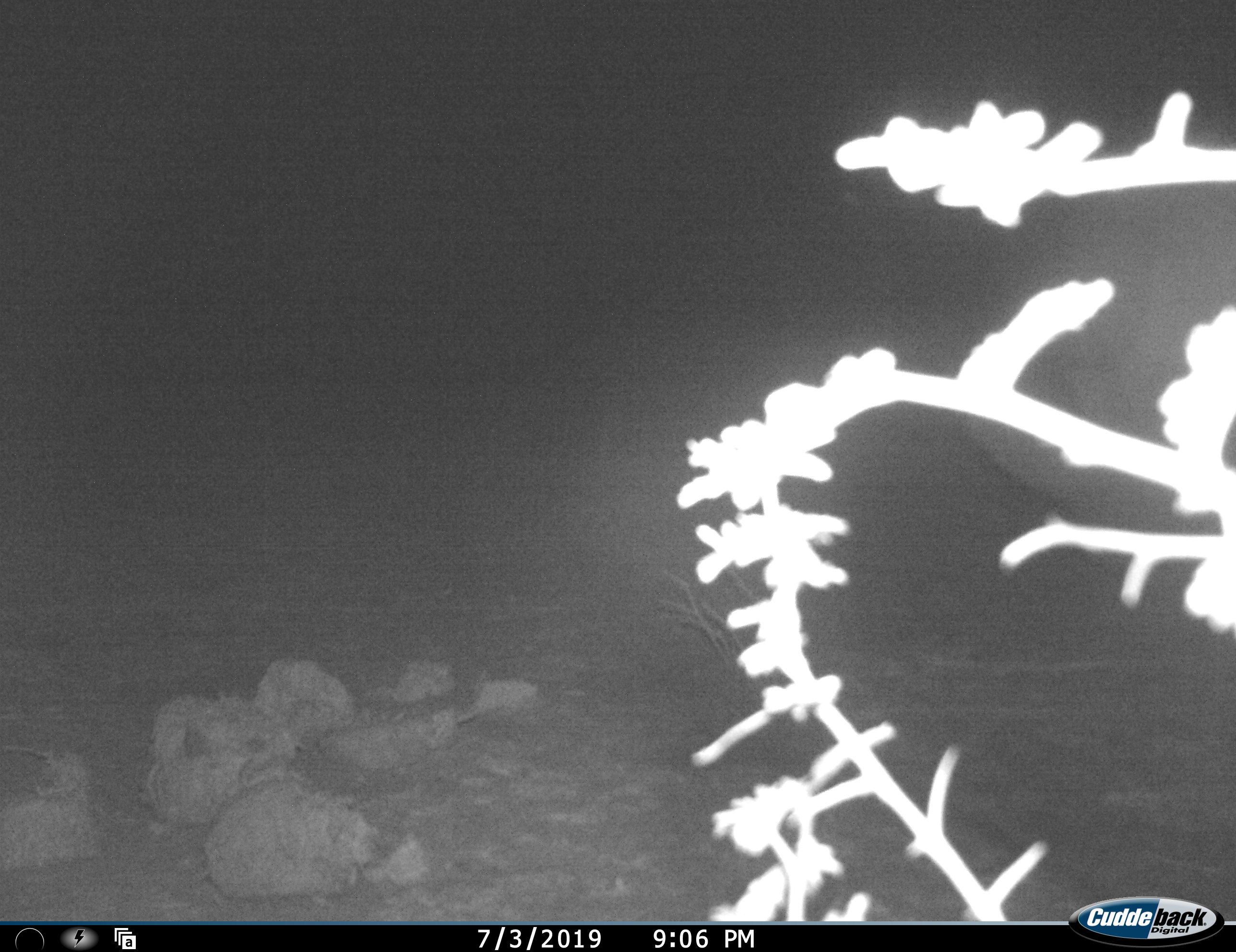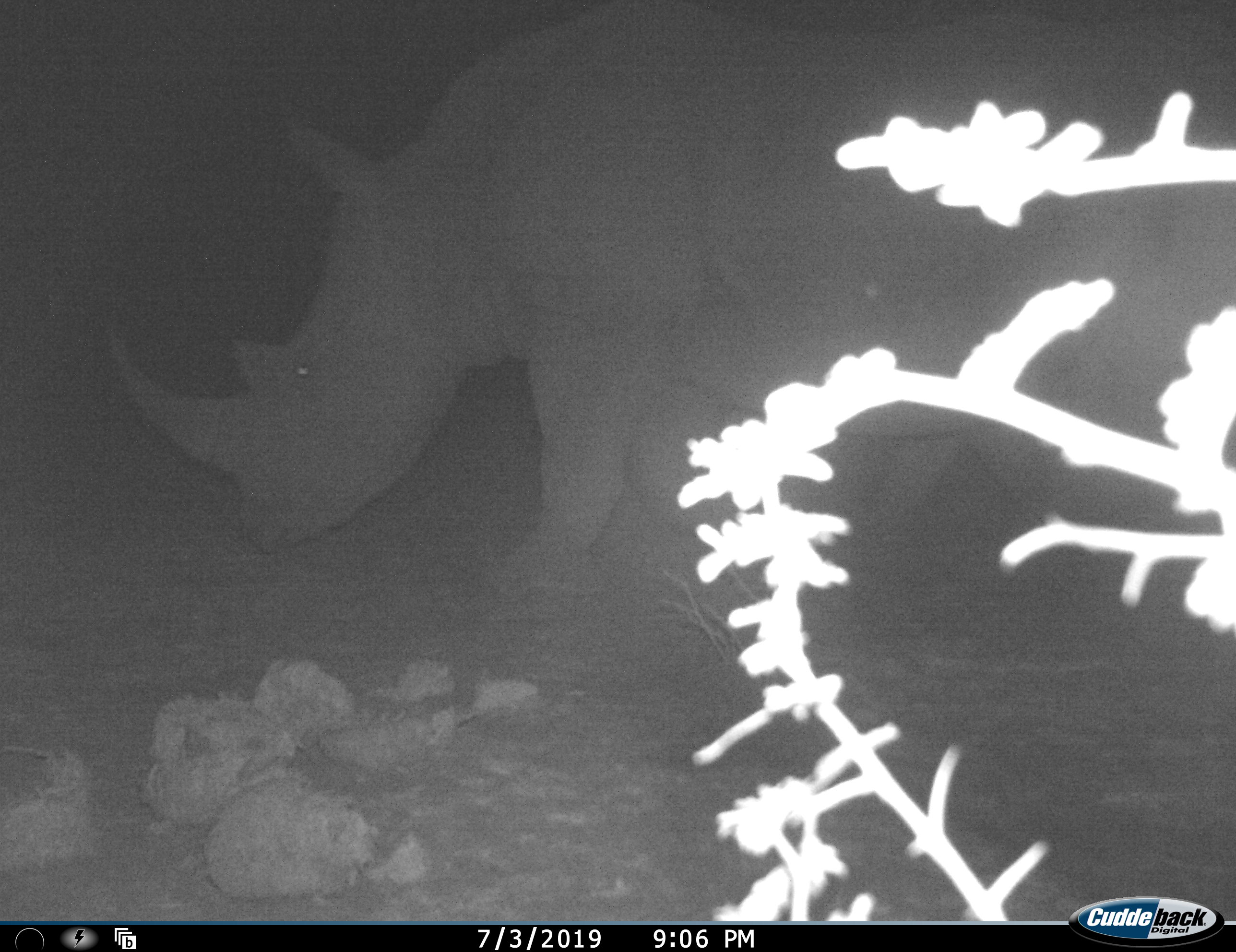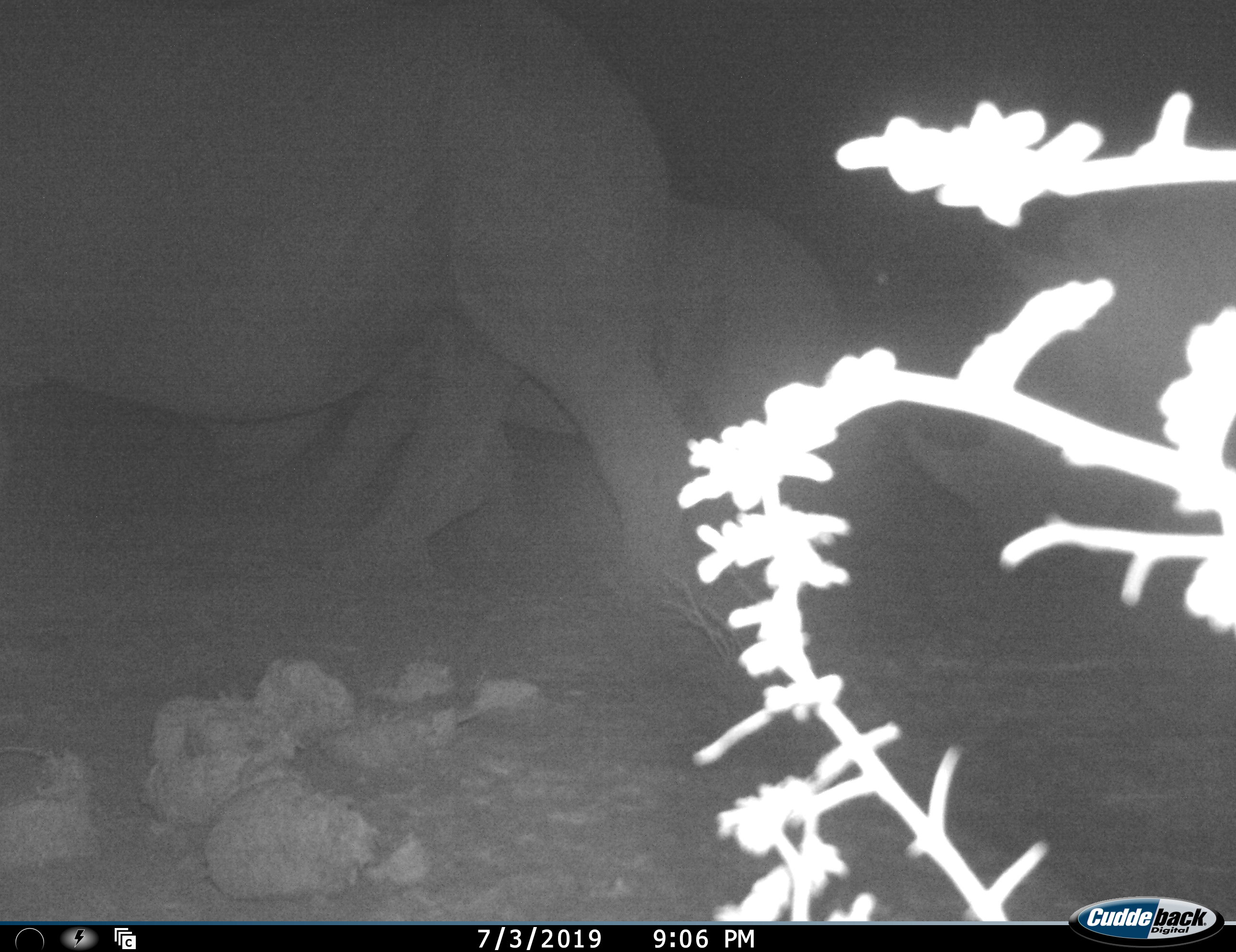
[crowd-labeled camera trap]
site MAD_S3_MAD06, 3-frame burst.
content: unidentified animal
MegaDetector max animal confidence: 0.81